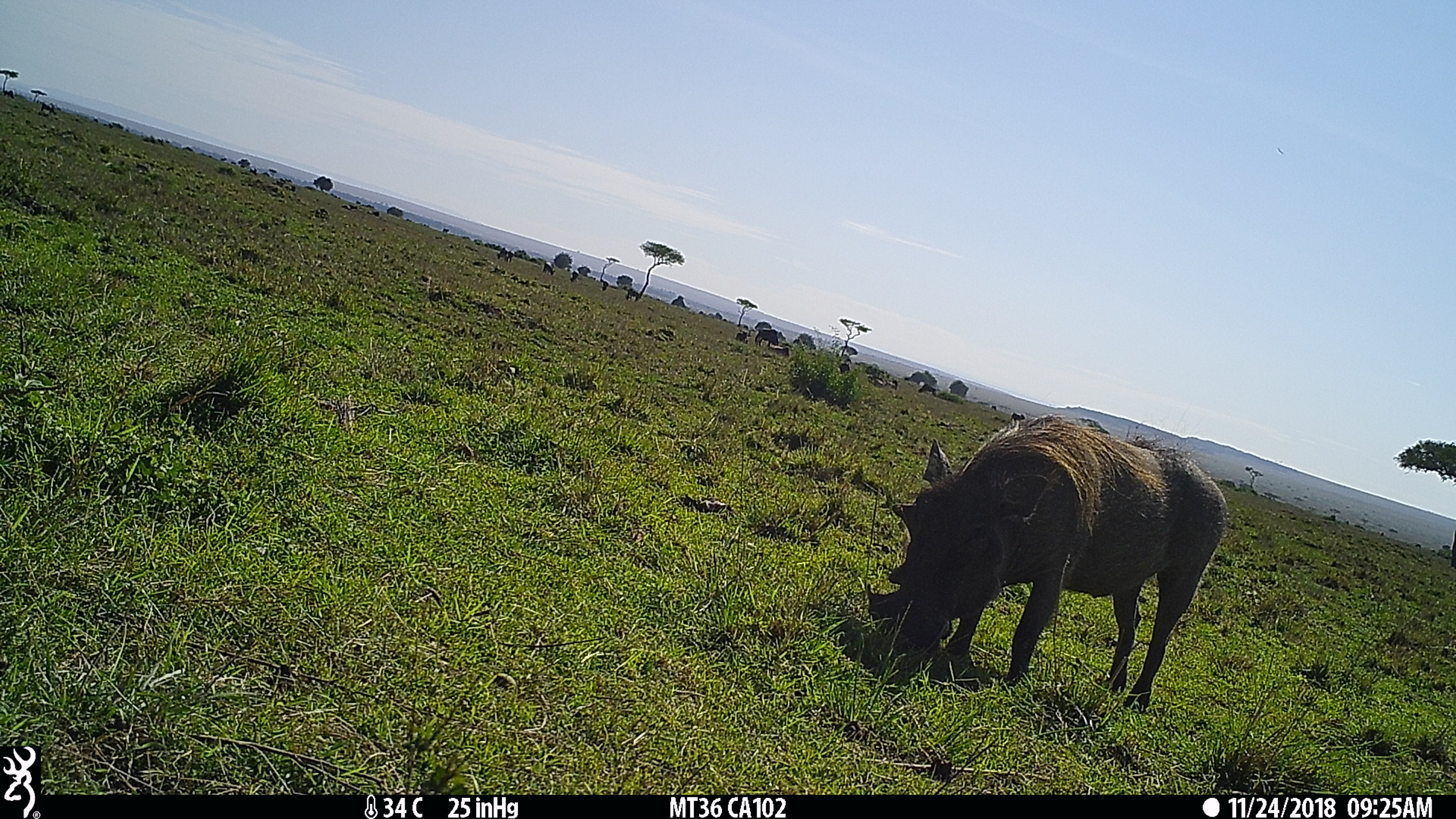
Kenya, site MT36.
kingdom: Animalia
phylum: Chordata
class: Mammalia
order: Artiodactyla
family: Suidae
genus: Phacochoerus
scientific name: Phacochoerus africanus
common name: common warthog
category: warthog